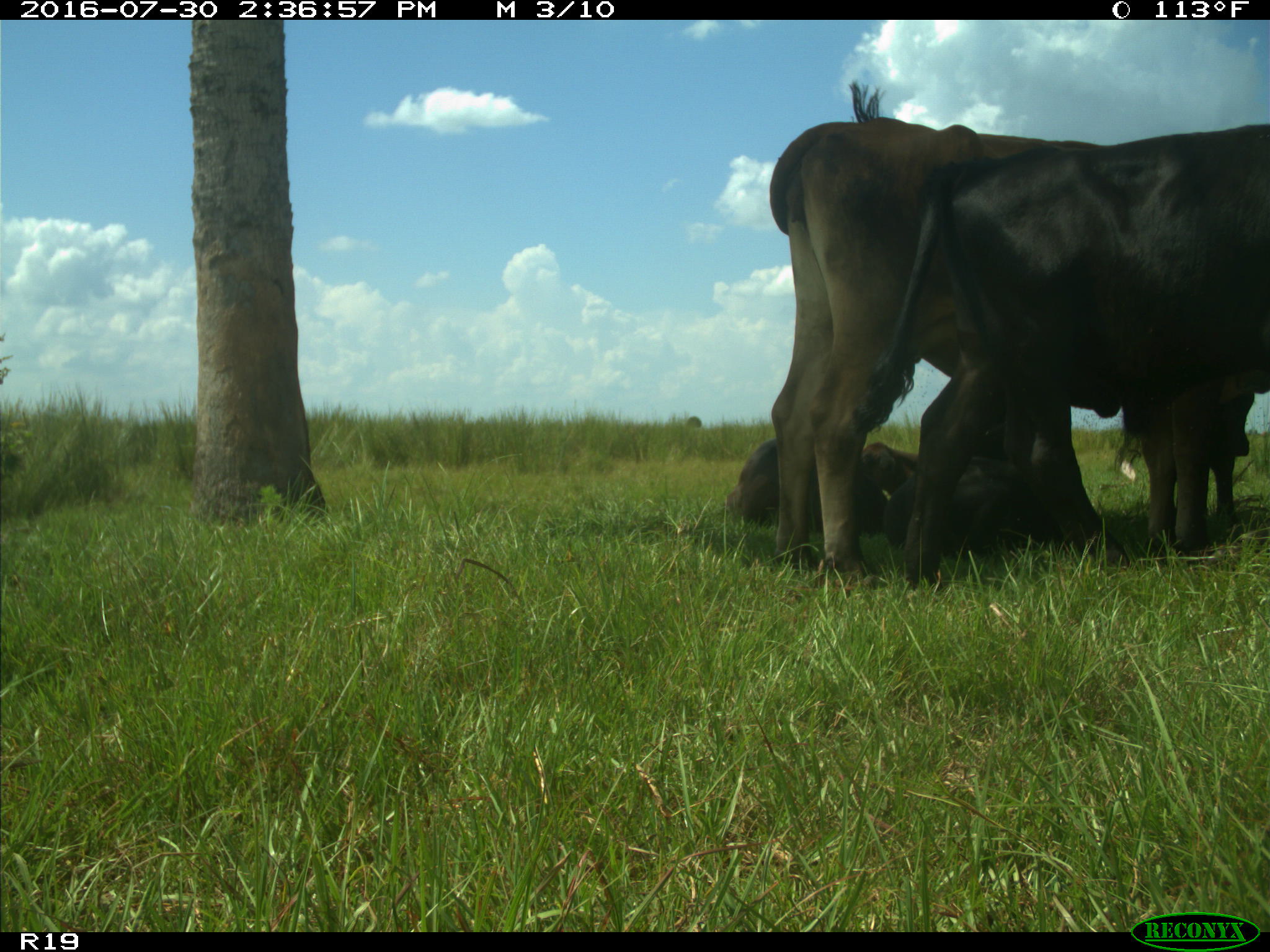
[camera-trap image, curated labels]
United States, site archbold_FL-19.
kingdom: Animalia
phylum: Chordata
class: Mammalia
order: Artiodactyla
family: Bovidae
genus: Bos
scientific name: Bos taurus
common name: domestic cow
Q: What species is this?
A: Bos taurus (domestic cow).